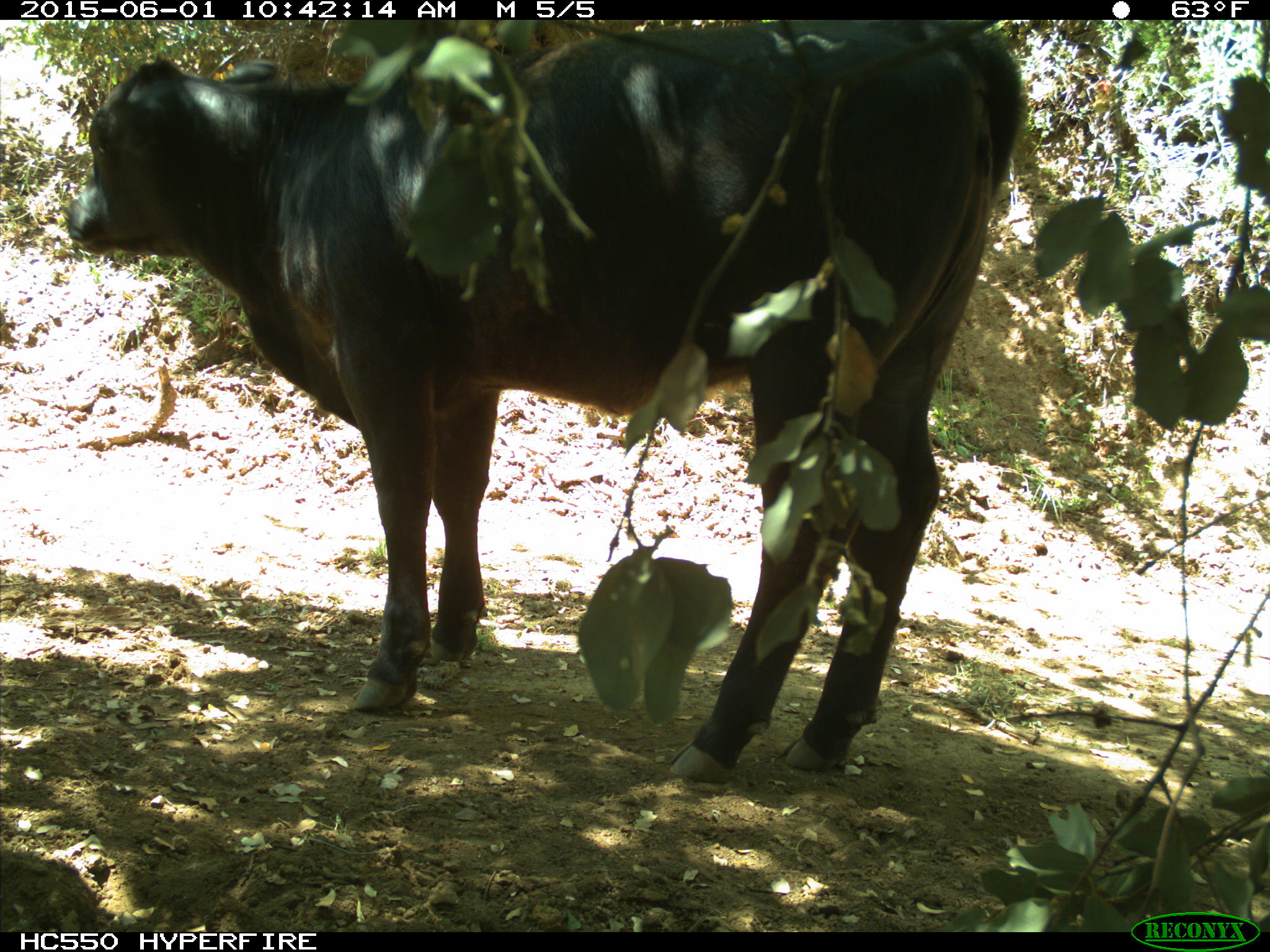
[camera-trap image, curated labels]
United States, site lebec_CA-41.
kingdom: Animalia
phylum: Chordata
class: Mammalia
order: Artiodactyla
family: Bovidae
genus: Bos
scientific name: Bos taurus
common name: domestic cow